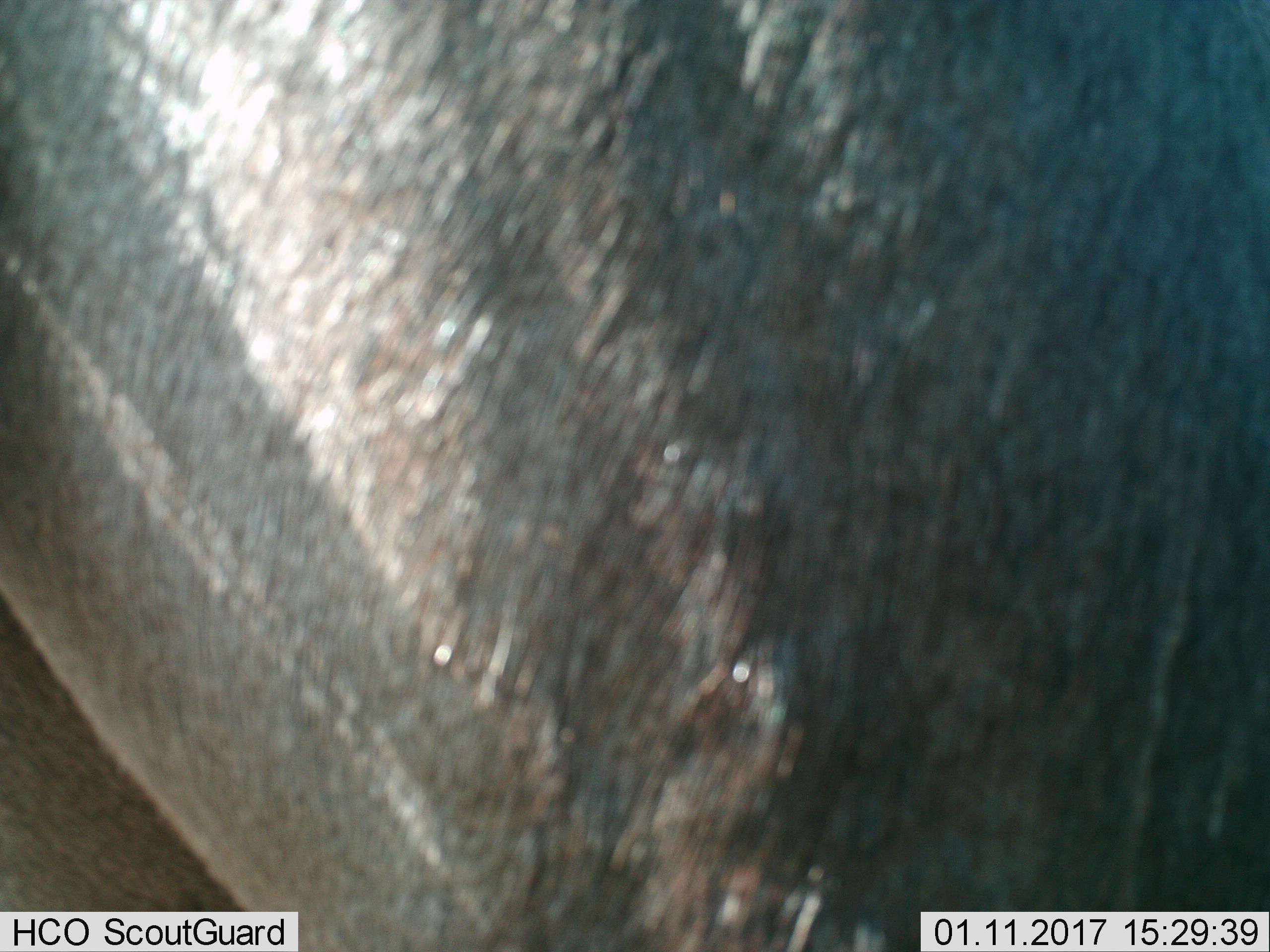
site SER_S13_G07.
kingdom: Animalia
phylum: Chordata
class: Mammalia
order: Artiodactyla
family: Bovidae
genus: Connochaetes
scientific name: Connochaetes taurinus taurinus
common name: blue wildebeest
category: wildebeestblue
Wildebeestblue (blue wildebeest) (Connochaetes taurinus taurinus), count 1. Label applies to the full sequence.